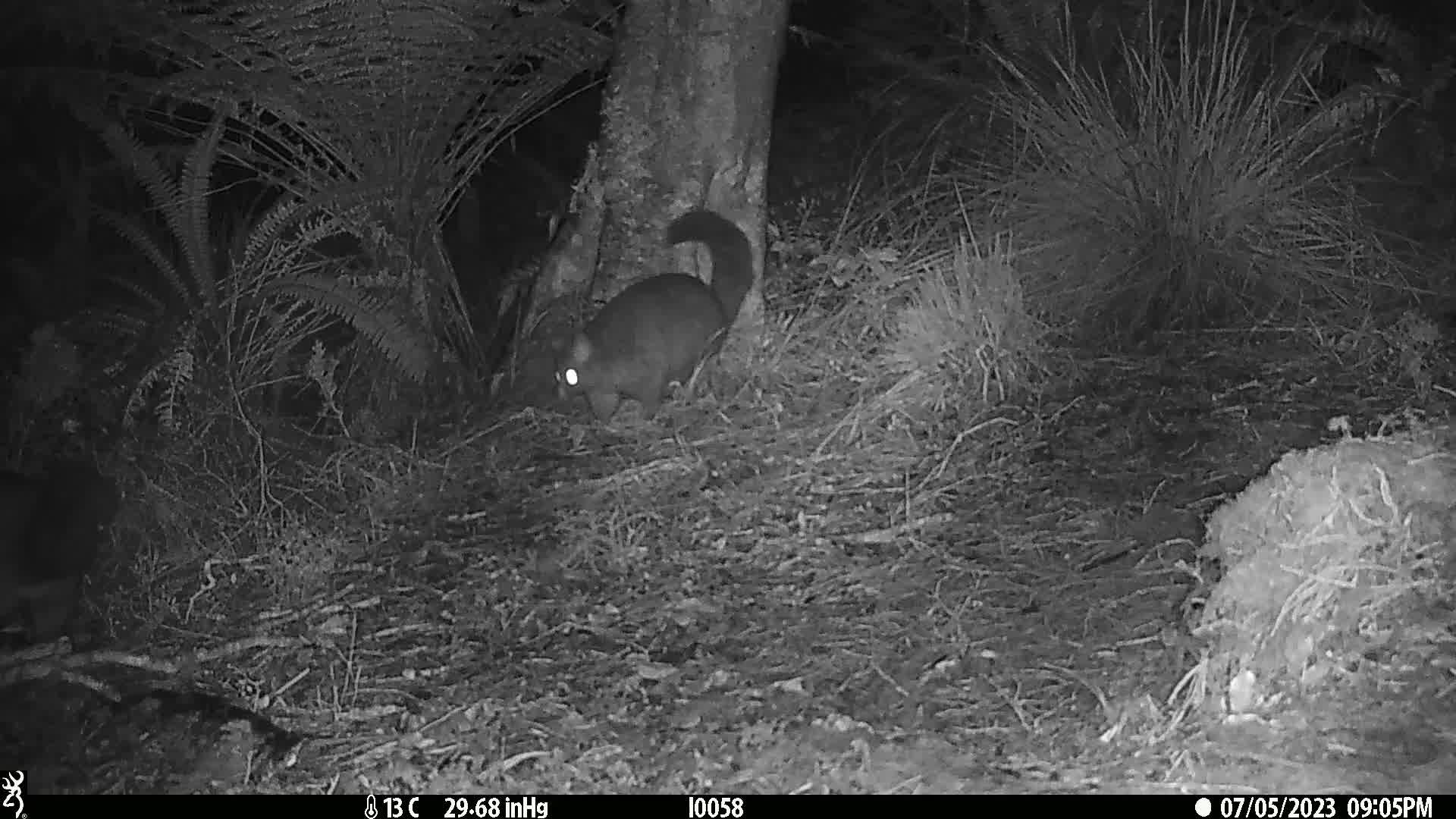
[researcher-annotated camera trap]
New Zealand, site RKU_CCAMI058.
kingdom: Animalia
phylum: Chordata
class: Mammalia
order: Diprotodontia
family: Phalangeridae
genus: Trichosurus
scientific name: Trichosurus vulpecula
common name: common brushtail possum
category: possum